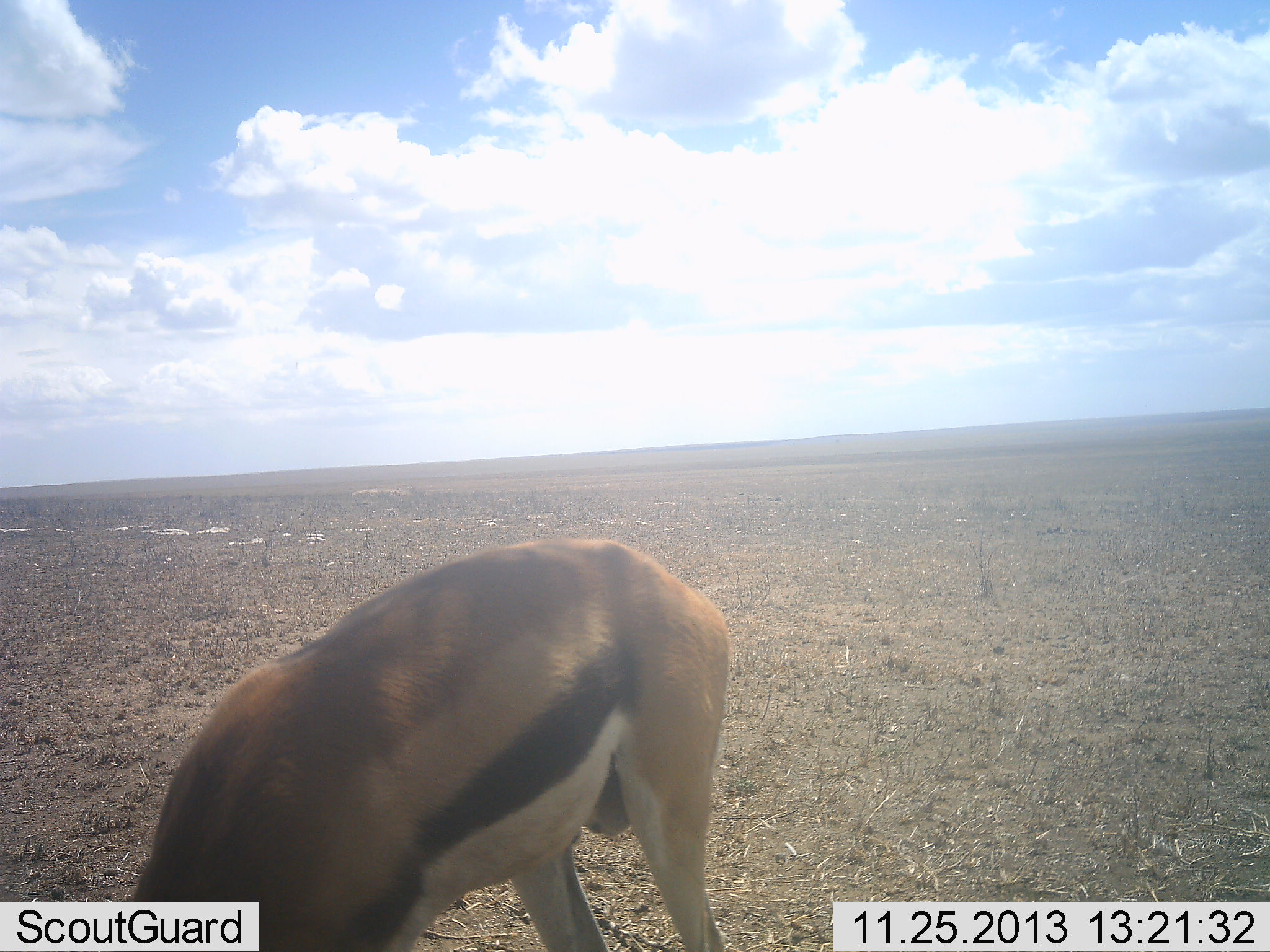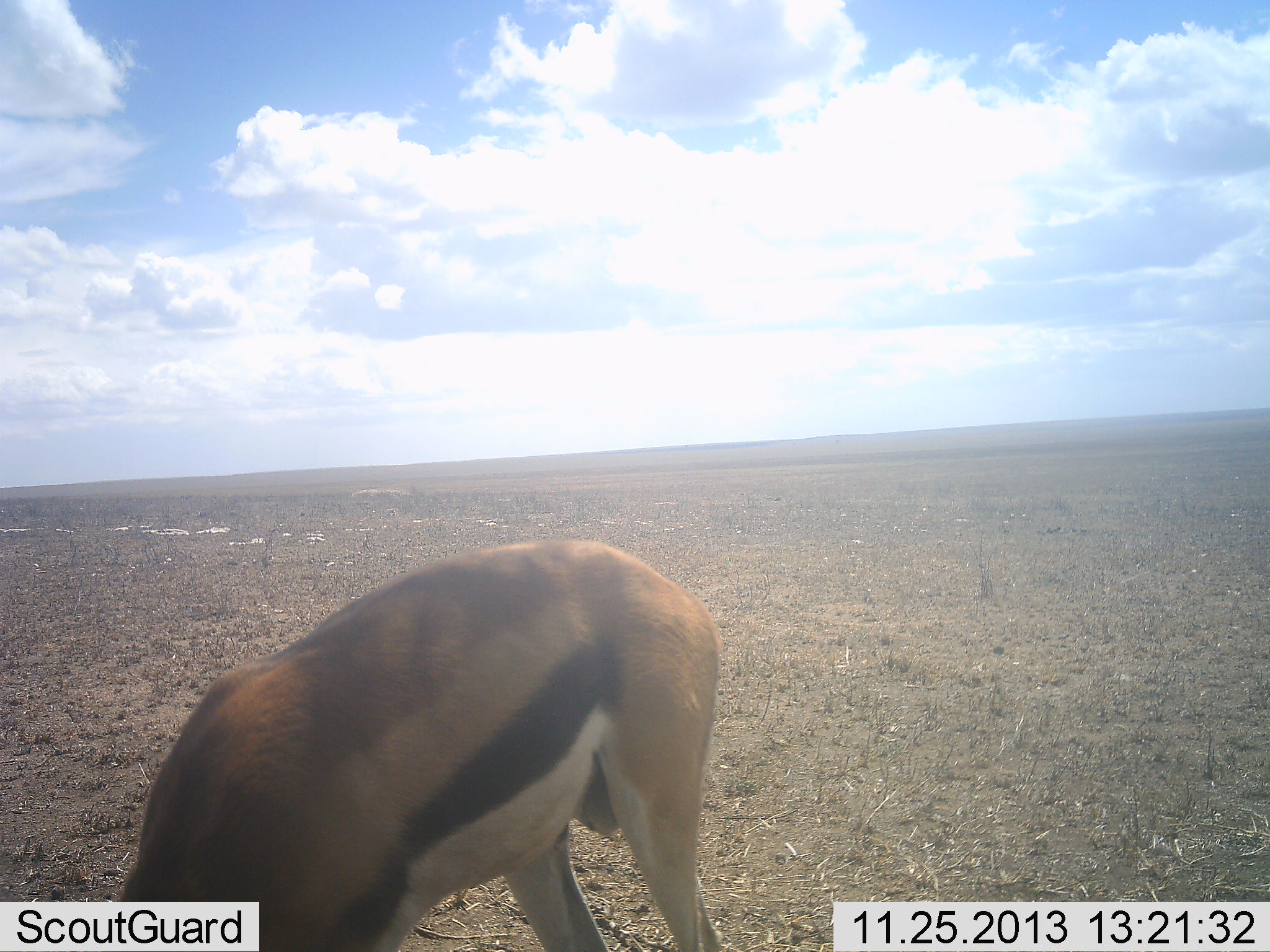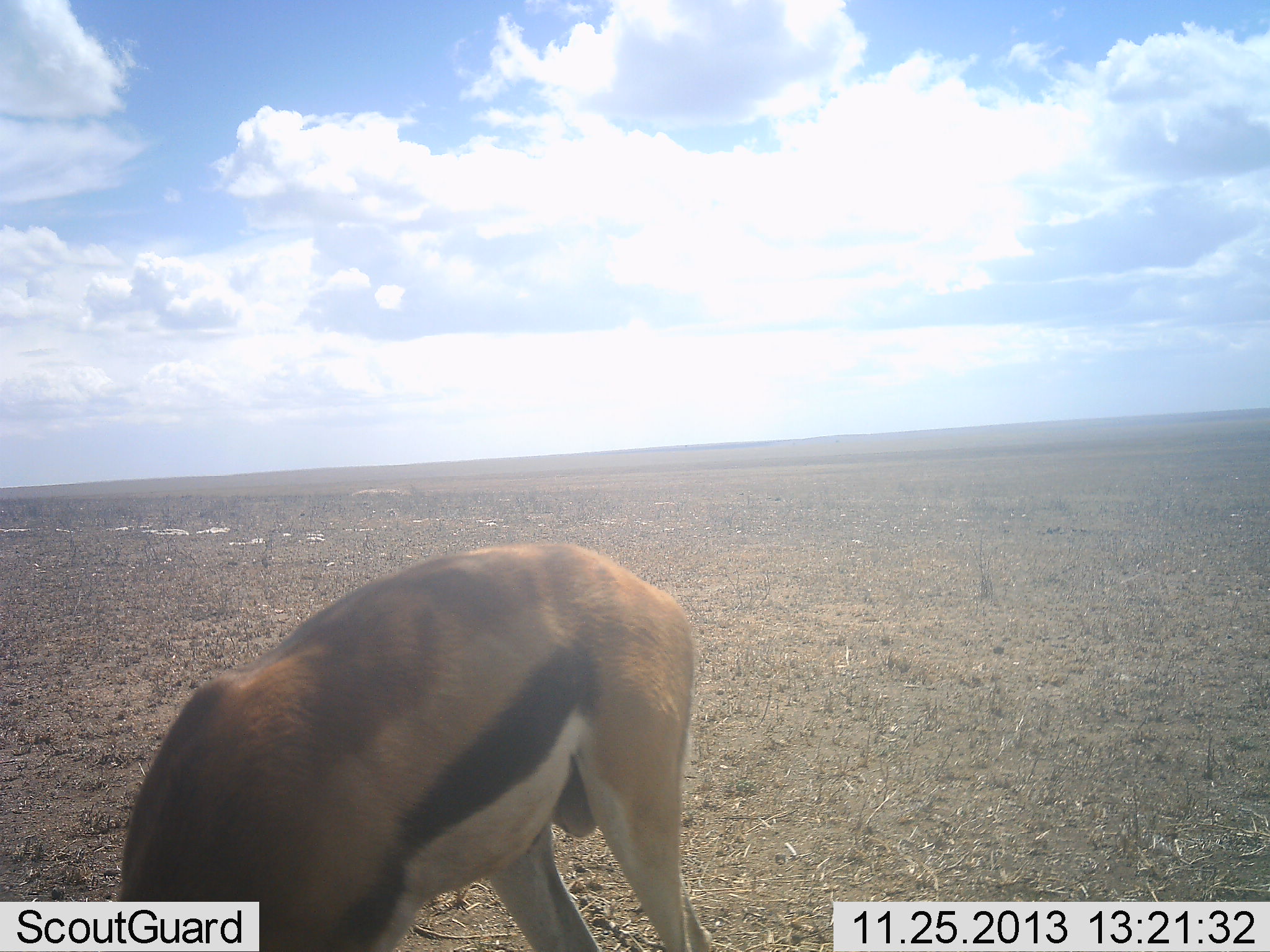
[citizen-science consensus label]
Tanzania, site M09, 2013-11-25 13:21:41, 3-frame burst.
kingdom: Animalia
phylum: Chordata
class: Mammalia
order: Artiodactyla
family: Bovidae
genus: Eudorcas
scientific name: Eudorcas thomsonii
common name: thomson's gazelle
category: gazellethomsons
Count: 1.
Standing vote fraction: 40%.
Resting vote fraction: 0%.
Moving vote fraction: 0%.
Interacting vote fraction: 0%.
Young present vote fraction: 0%.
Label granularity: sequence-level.